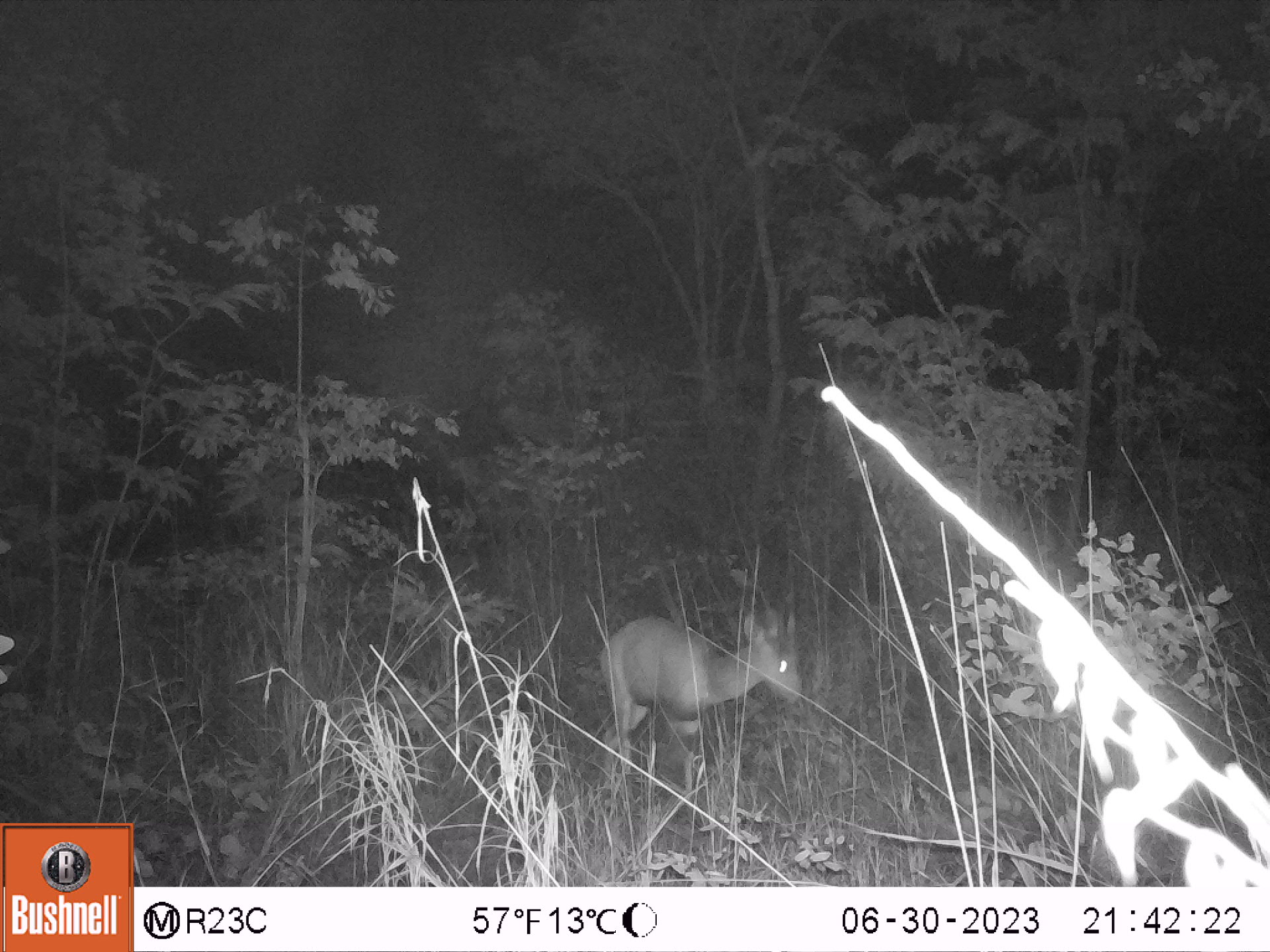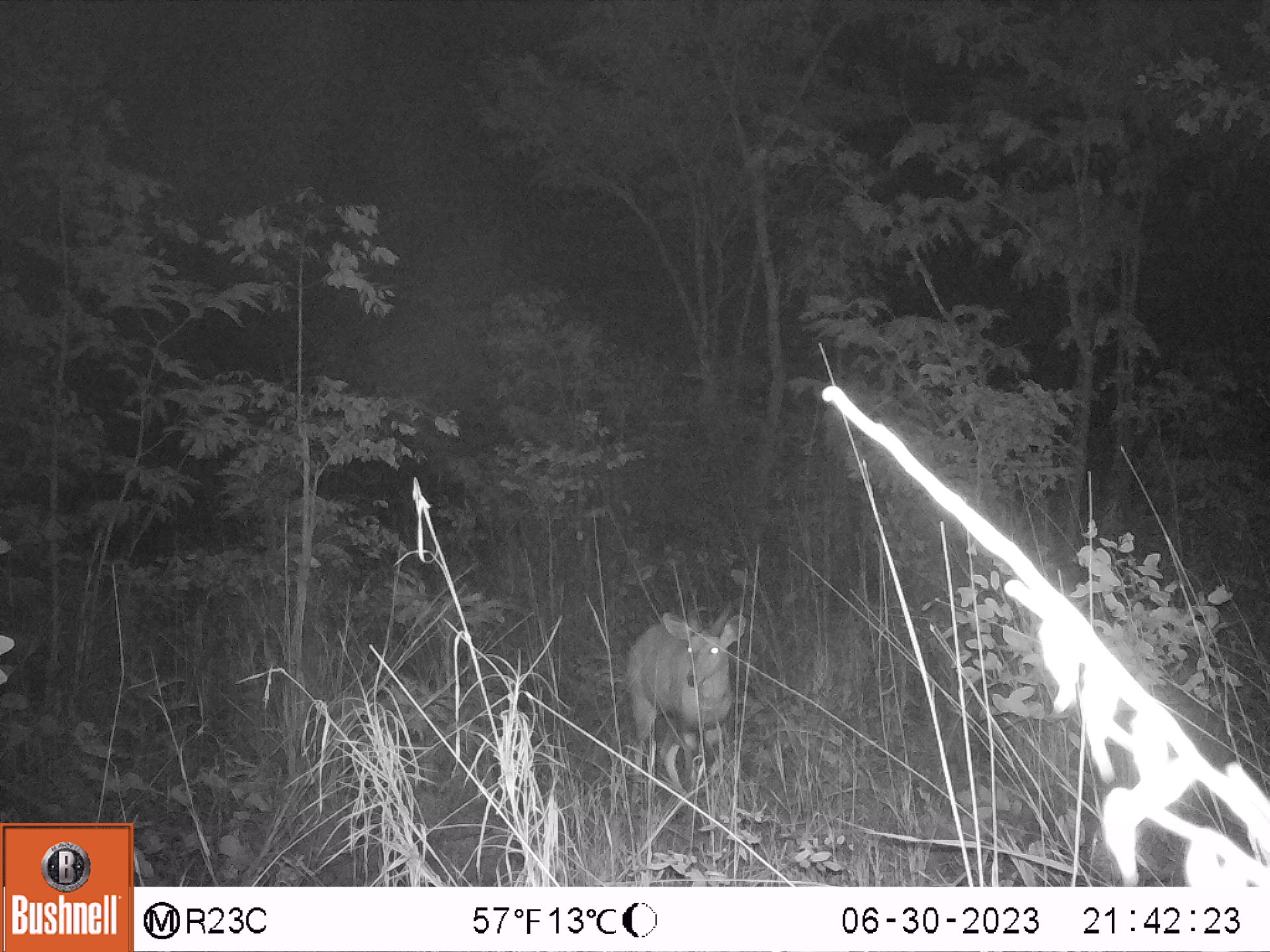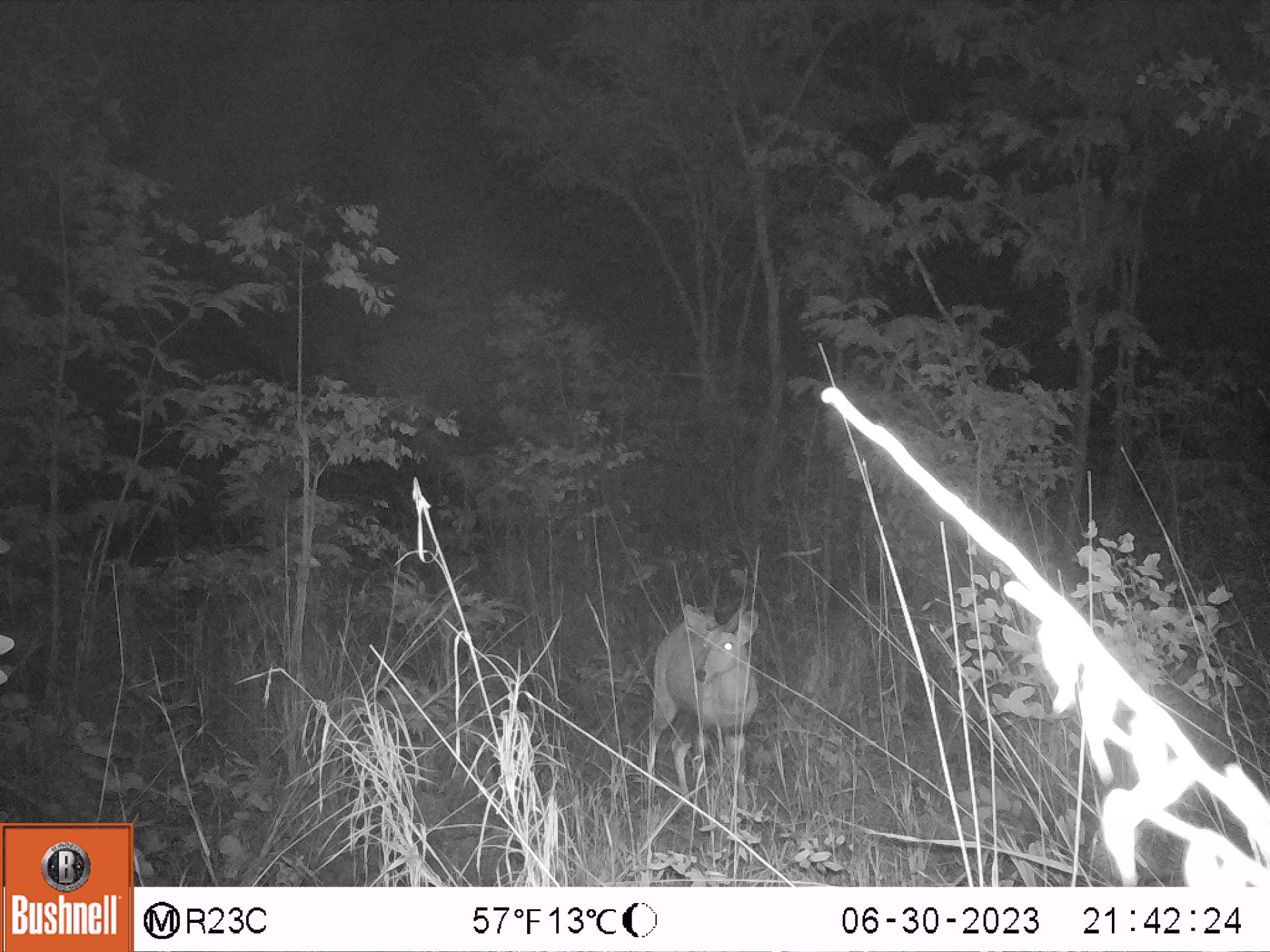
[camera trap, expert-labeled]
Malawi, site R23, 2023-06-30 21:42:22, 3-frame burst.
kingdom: Animalia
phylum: Chordata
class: Mammalia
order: Artiodactyla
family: Bovidae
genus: Tragelaphus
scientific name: Tragelaphus sylvaticus sylvaticus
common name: cape bushbuck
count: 1